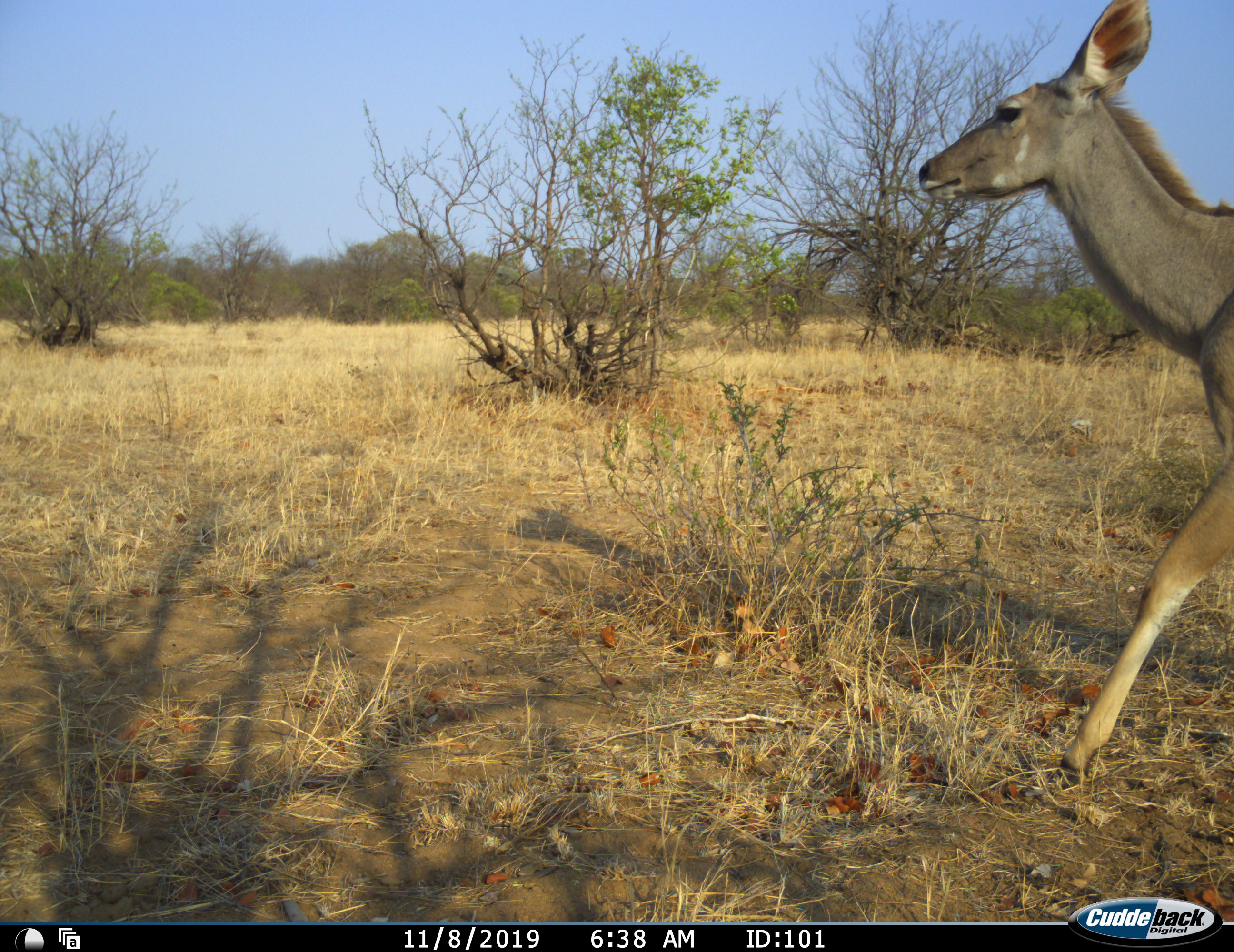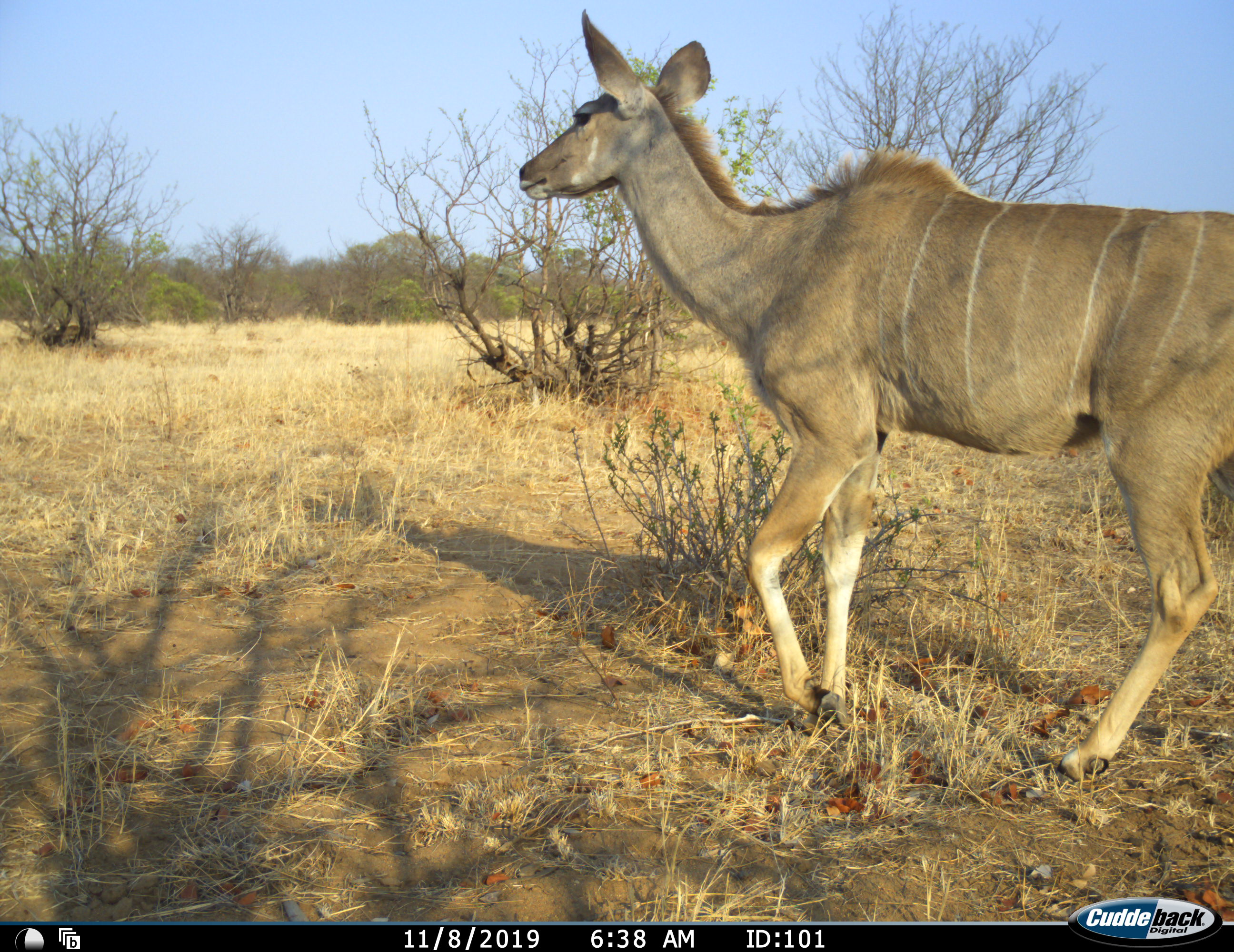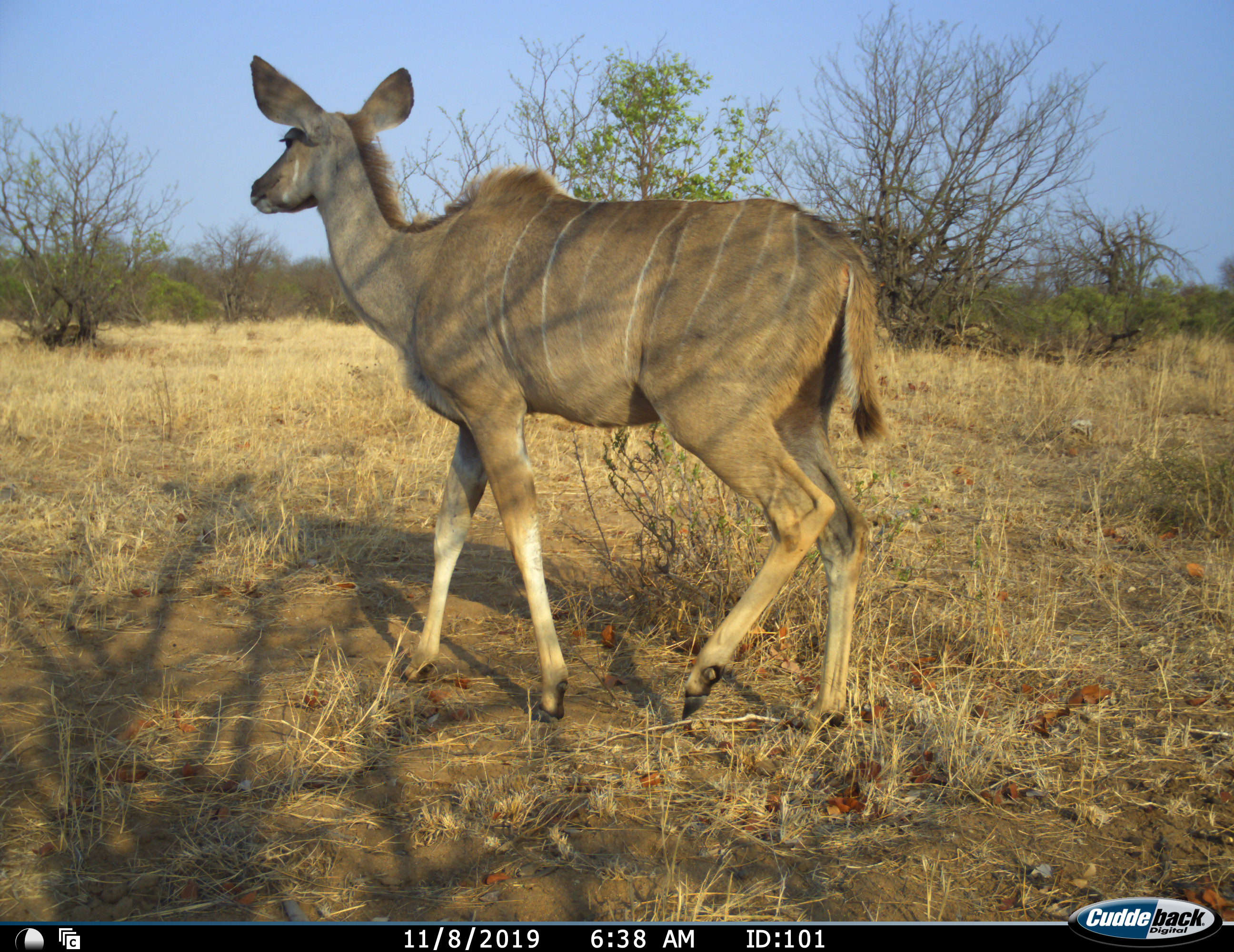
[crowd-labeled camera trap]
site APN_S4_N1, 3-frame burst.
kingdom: Animalia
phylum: Chordata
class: Mammalia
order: Artiodactyla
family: Bovidae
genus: Tragelaphus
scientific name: Tragelaphus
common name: kudu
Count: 1.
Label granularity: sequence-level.